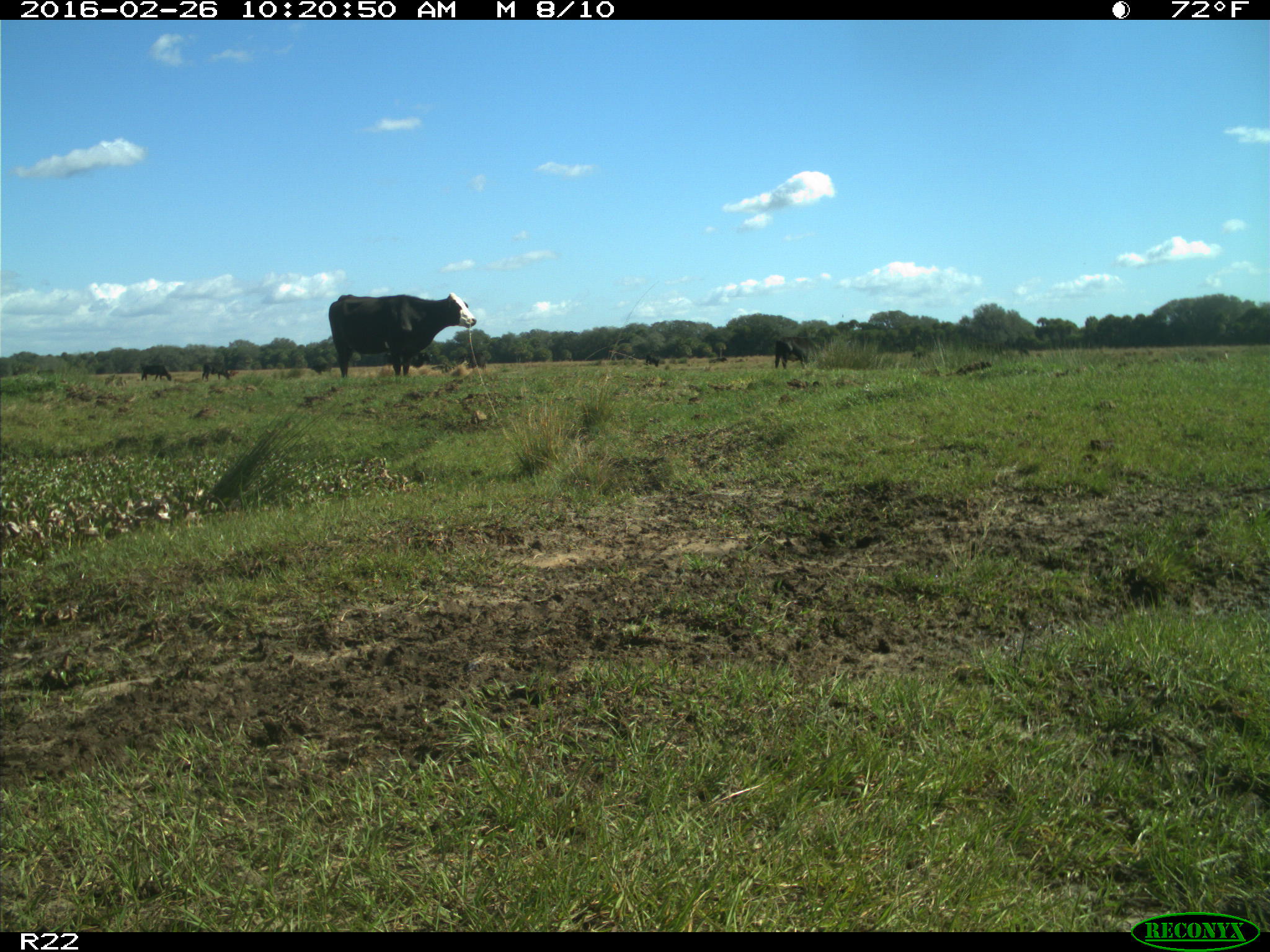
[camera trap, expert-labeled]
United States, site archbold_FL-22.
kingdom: Animalia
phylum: Chordata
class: Mammalia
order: Artiodactyla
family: Bovidae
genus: Bos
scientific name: Bos taurus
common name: domestic cow